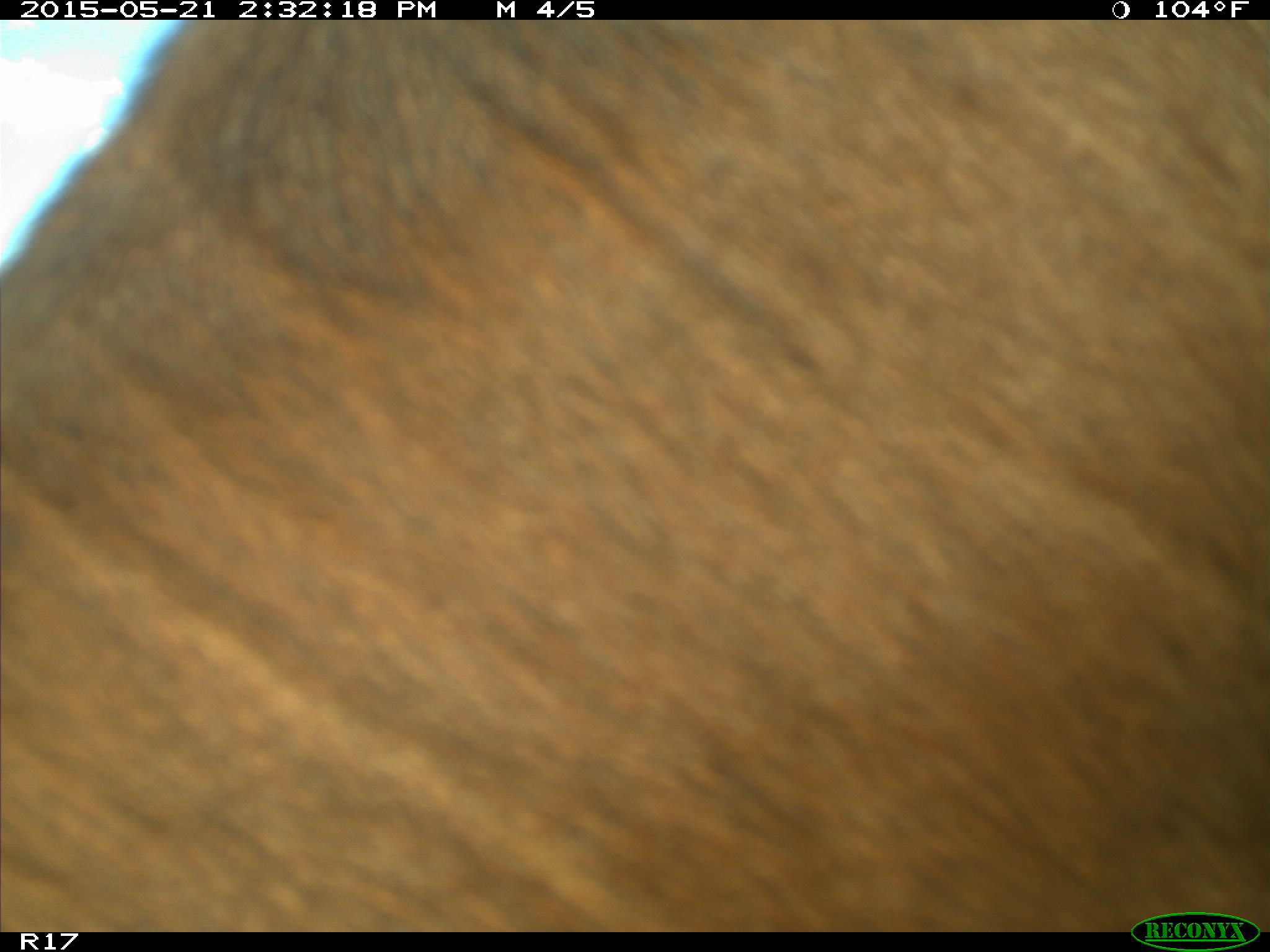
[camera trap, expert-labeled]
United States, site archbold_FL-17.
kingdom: Animalia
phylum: Chordata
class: Mammalia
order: Artiodactyla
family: Bovidae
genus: Bos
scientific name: Bos taurus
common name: domestic cow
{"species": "Bos taurus (domestic cow)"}